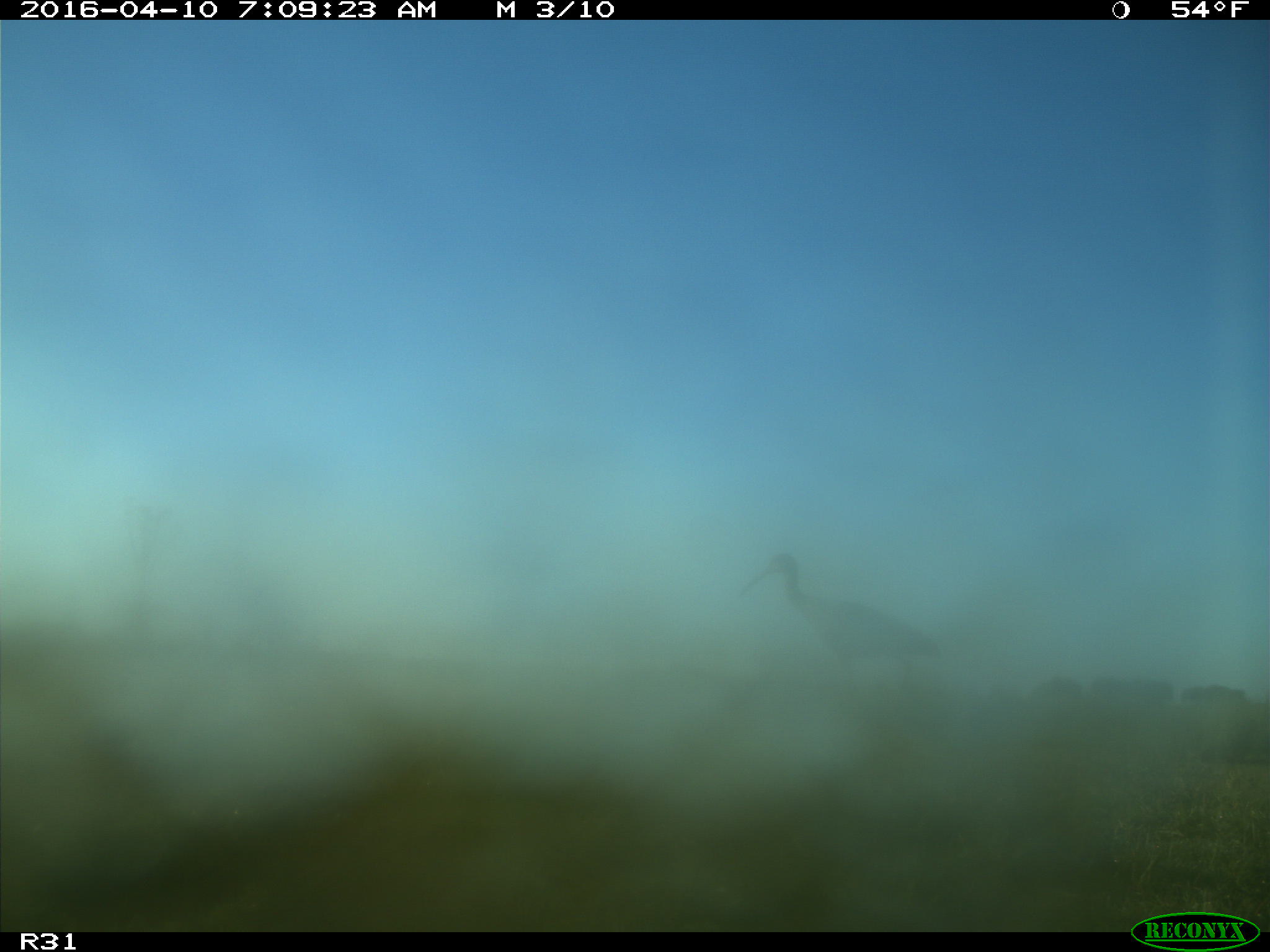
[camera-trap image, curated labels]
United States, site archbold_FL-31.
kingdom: Animalia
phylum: Chordata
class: Aves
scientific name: Aves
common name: birds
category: unidentified bird